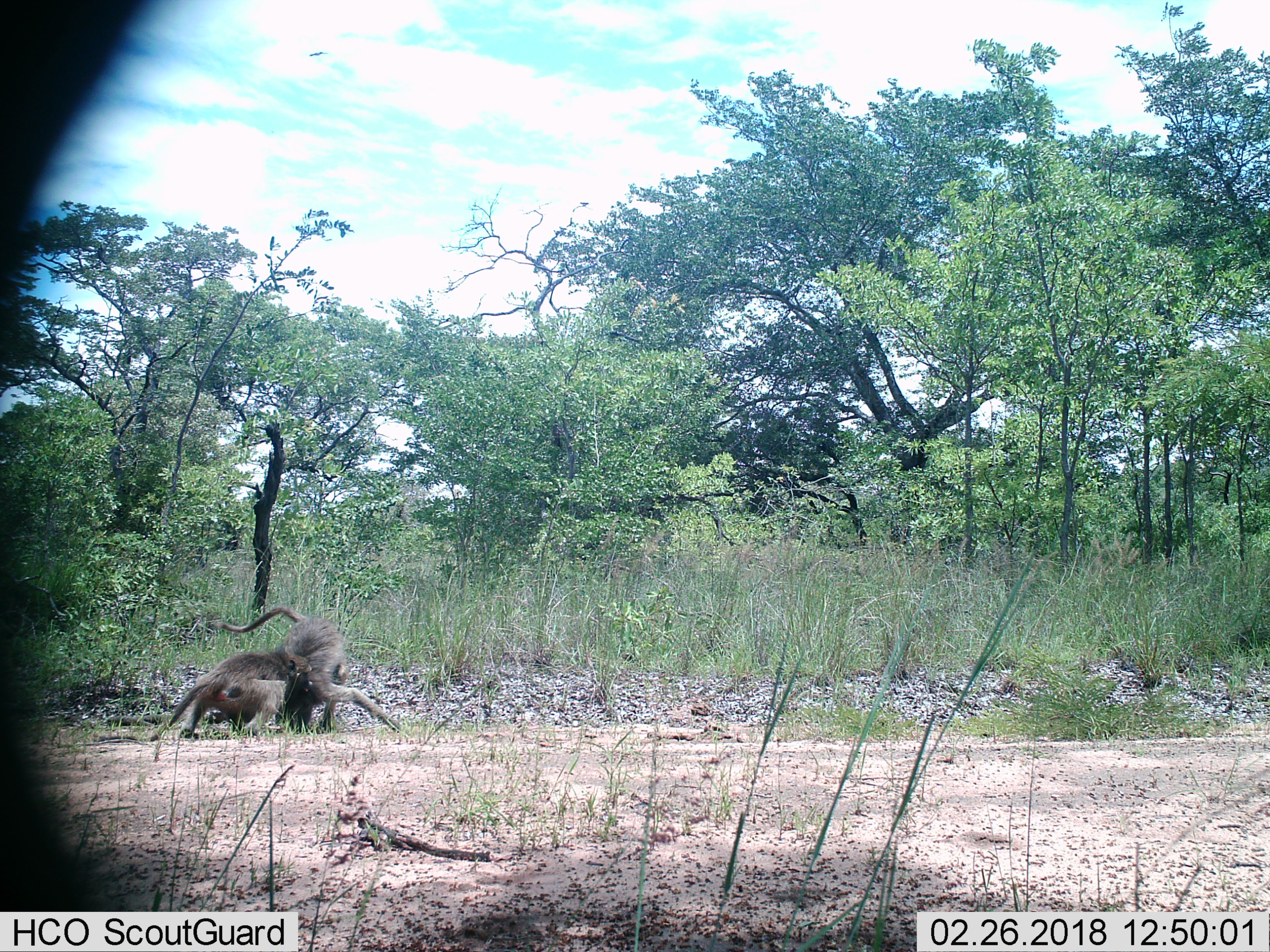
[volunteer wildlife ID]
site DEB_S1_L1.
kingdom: Animalia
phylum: Chordata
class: Mammalia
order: Primates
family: Cercopithecidae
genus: Papio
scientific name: Papio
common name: baboon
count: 2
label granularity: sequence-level